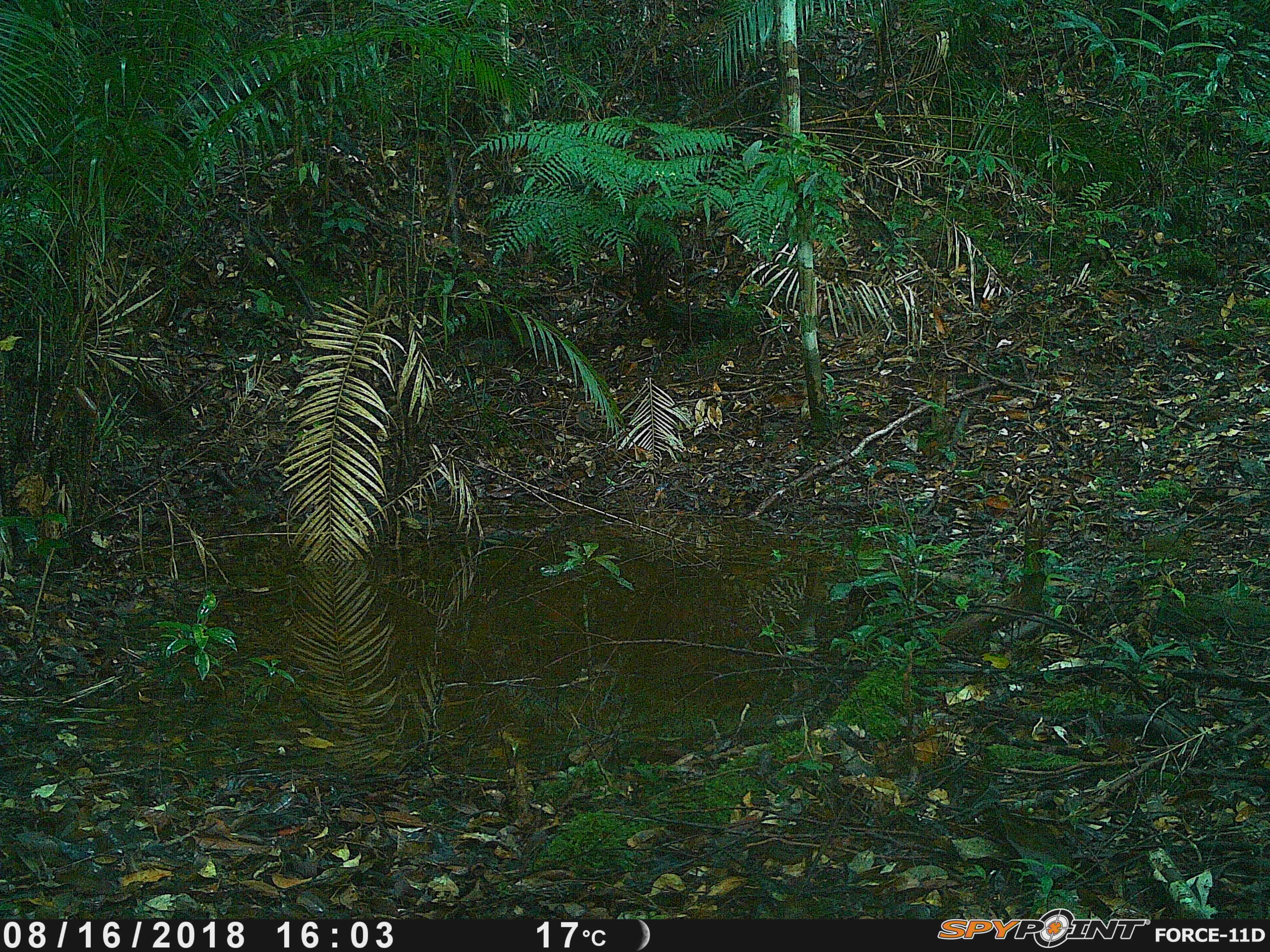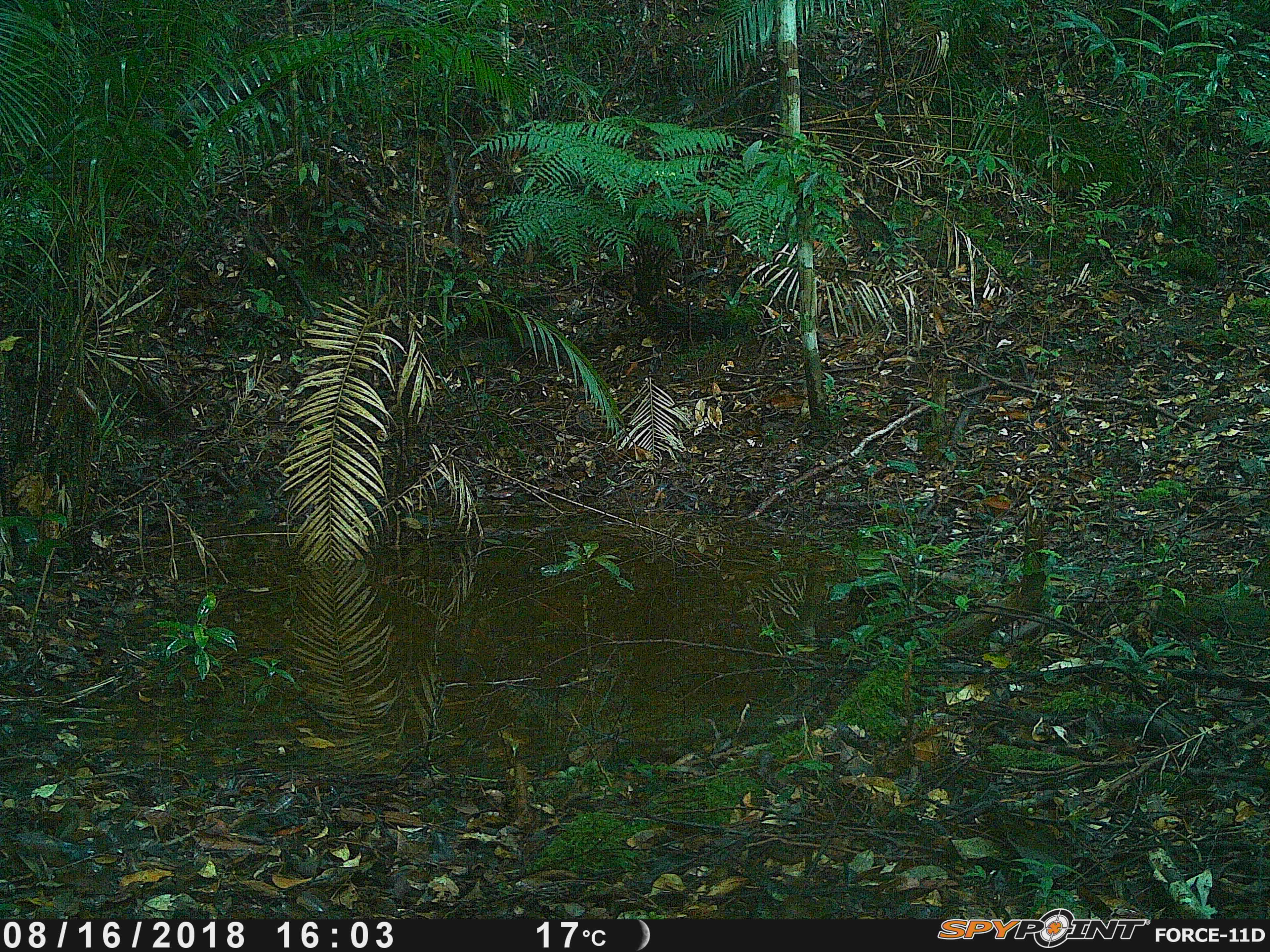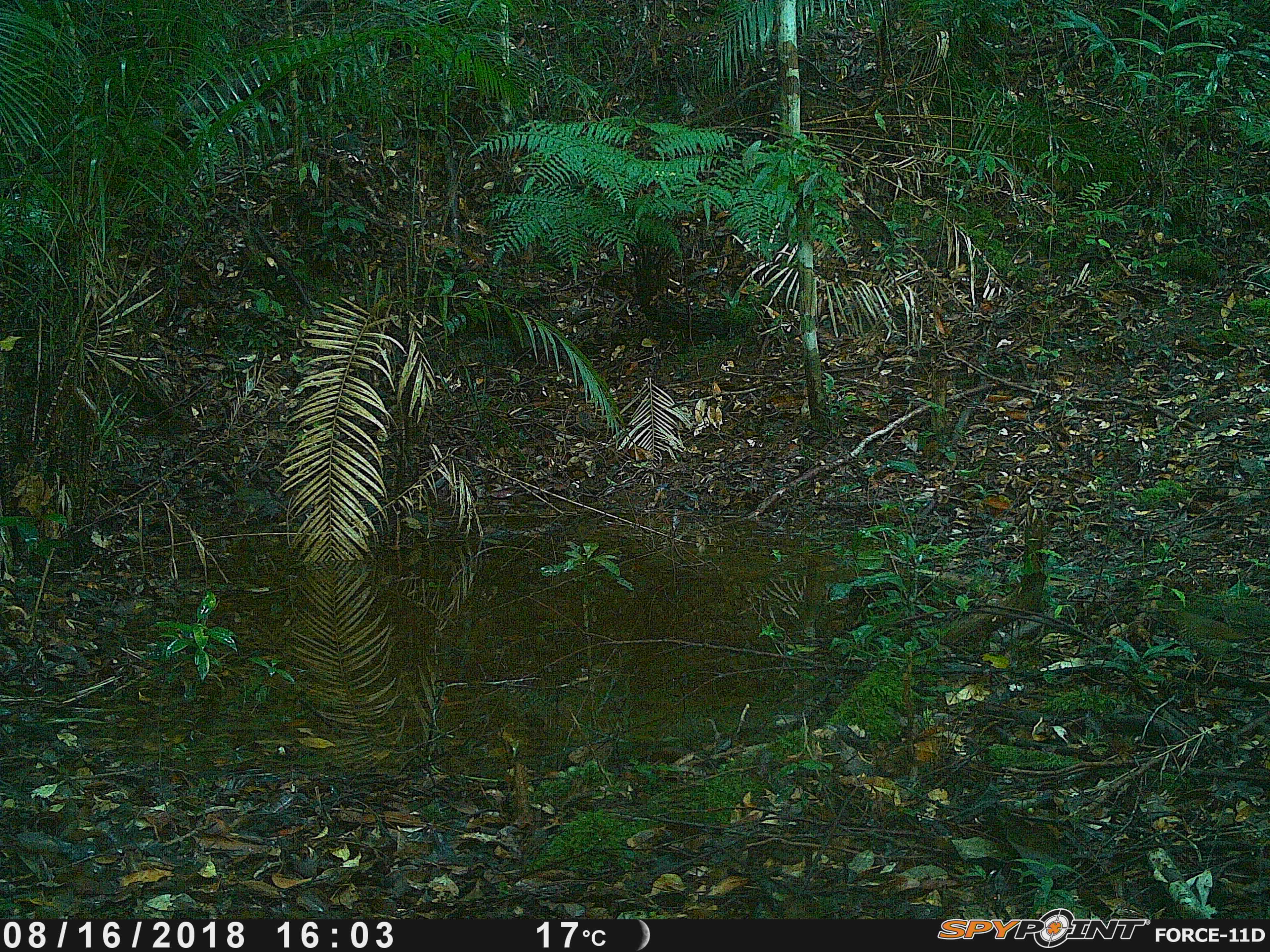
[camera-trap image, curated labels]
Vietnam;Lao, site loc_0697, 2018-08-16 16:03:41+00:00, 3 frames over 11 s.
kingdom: Animalia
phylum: Chordata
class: Aves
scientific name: Aves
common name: bird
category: unidentified bird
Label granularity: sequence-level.